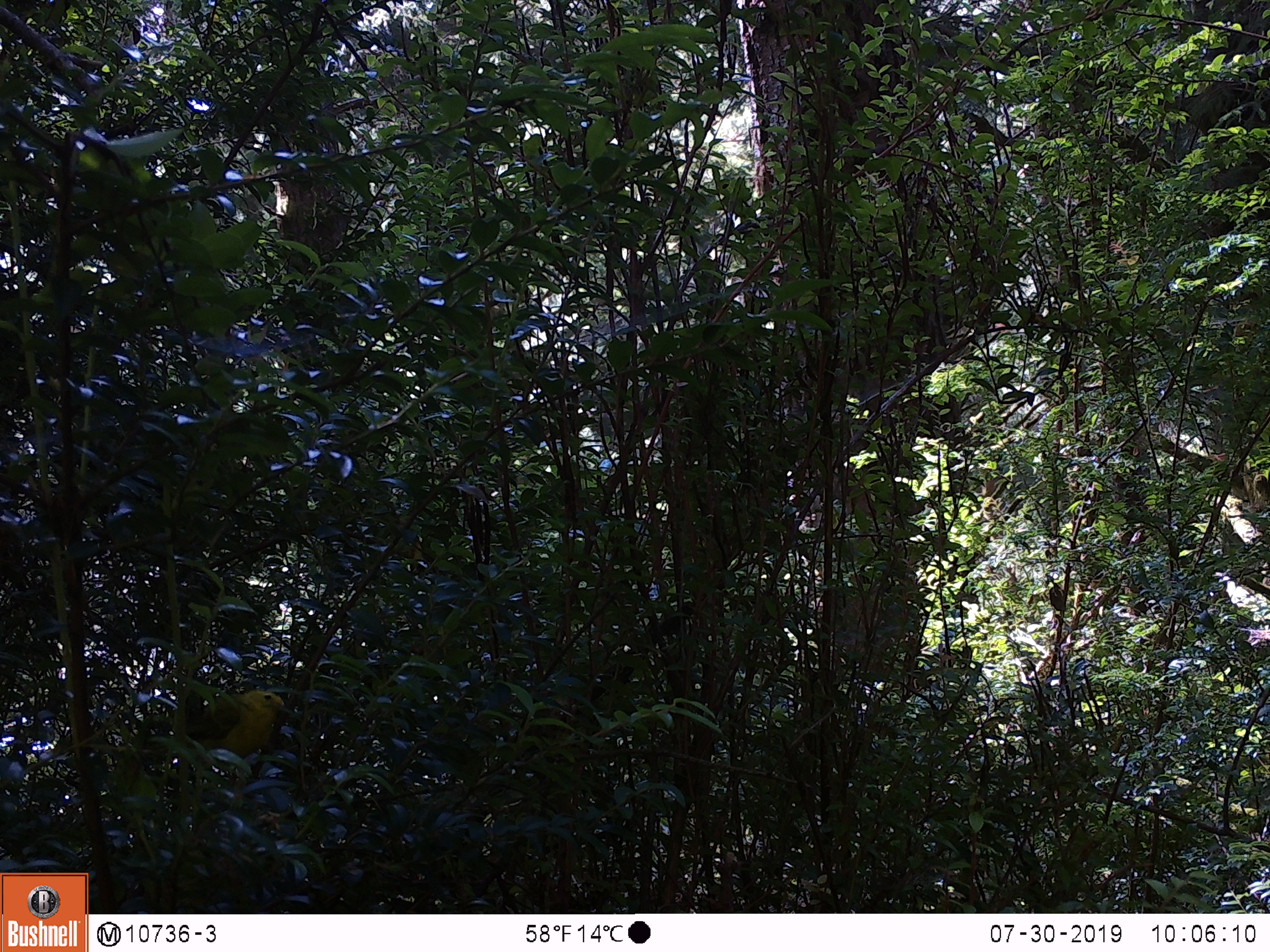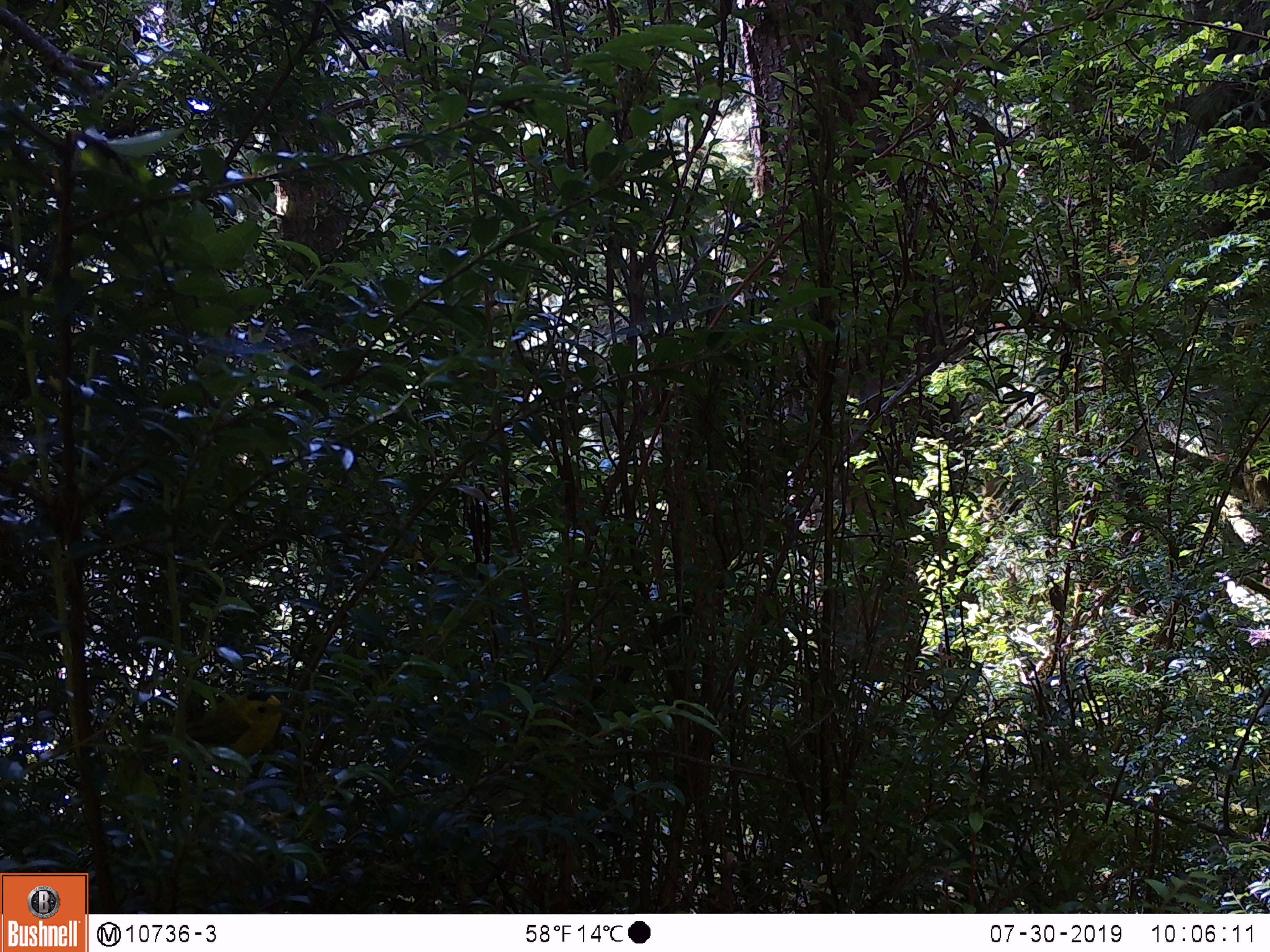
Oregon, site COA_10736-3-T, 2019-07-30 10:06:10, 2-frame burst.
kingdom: Animalia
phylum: Chordata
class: Aves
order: Passeriformes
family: Parulidae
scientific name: Parulidae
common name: new world warblers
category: parulidae family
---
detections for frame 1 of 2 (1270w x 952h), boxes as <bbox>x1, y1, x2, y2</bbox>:
parulidae family: <bbox>178, 674, 305, 764</bbox>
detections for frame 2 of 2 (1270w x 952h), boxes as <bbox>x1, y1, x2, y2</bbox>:
parulidae family: <bbox>181, 664, 316, 780</bbox>